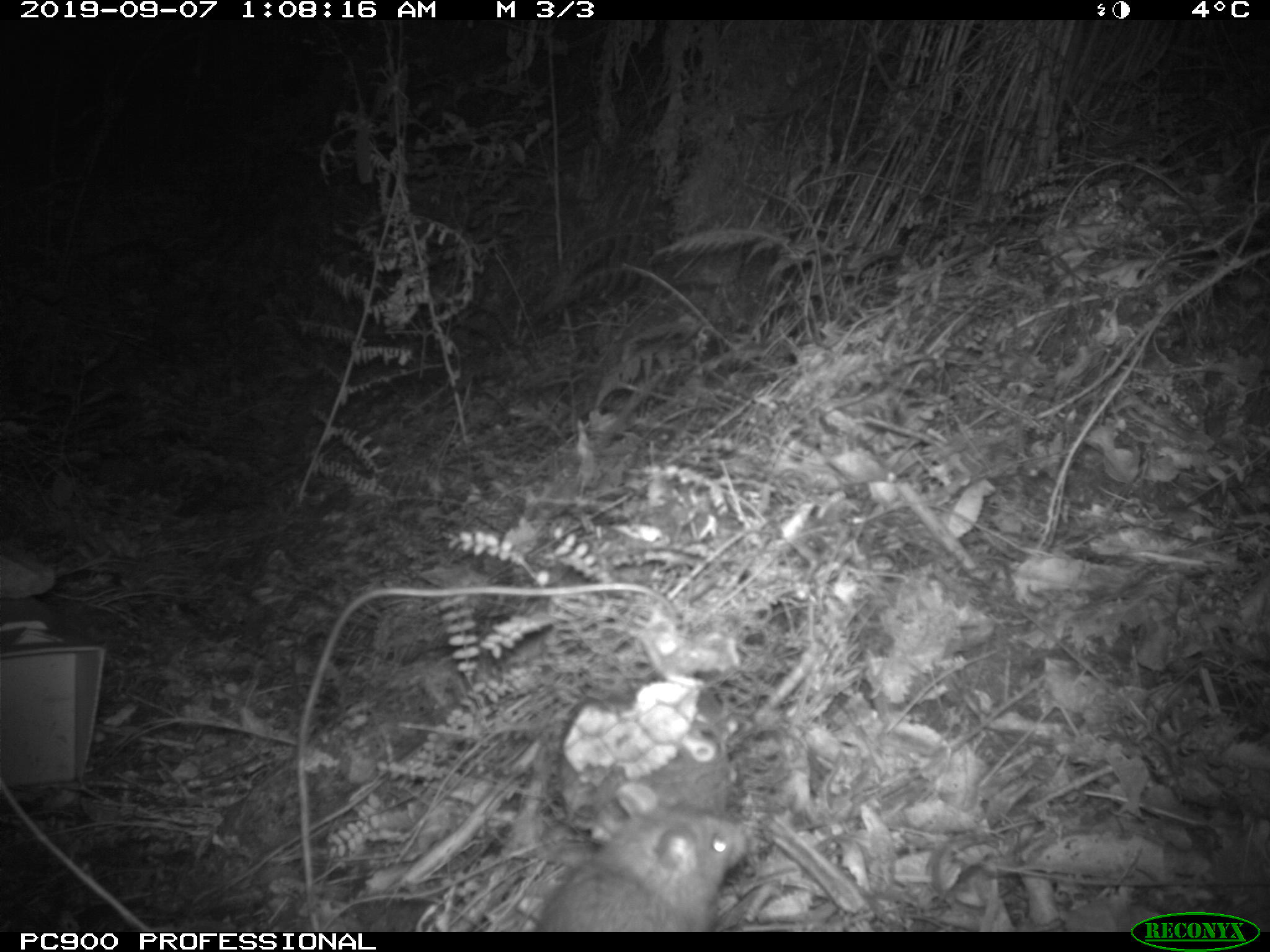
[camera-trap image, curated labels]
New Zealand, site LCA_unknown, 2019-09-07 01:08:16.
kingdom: Animalia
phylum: Chordata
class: Mammalia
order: Rodentia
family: Muridae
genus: Rattus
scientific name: Rattus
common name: rat